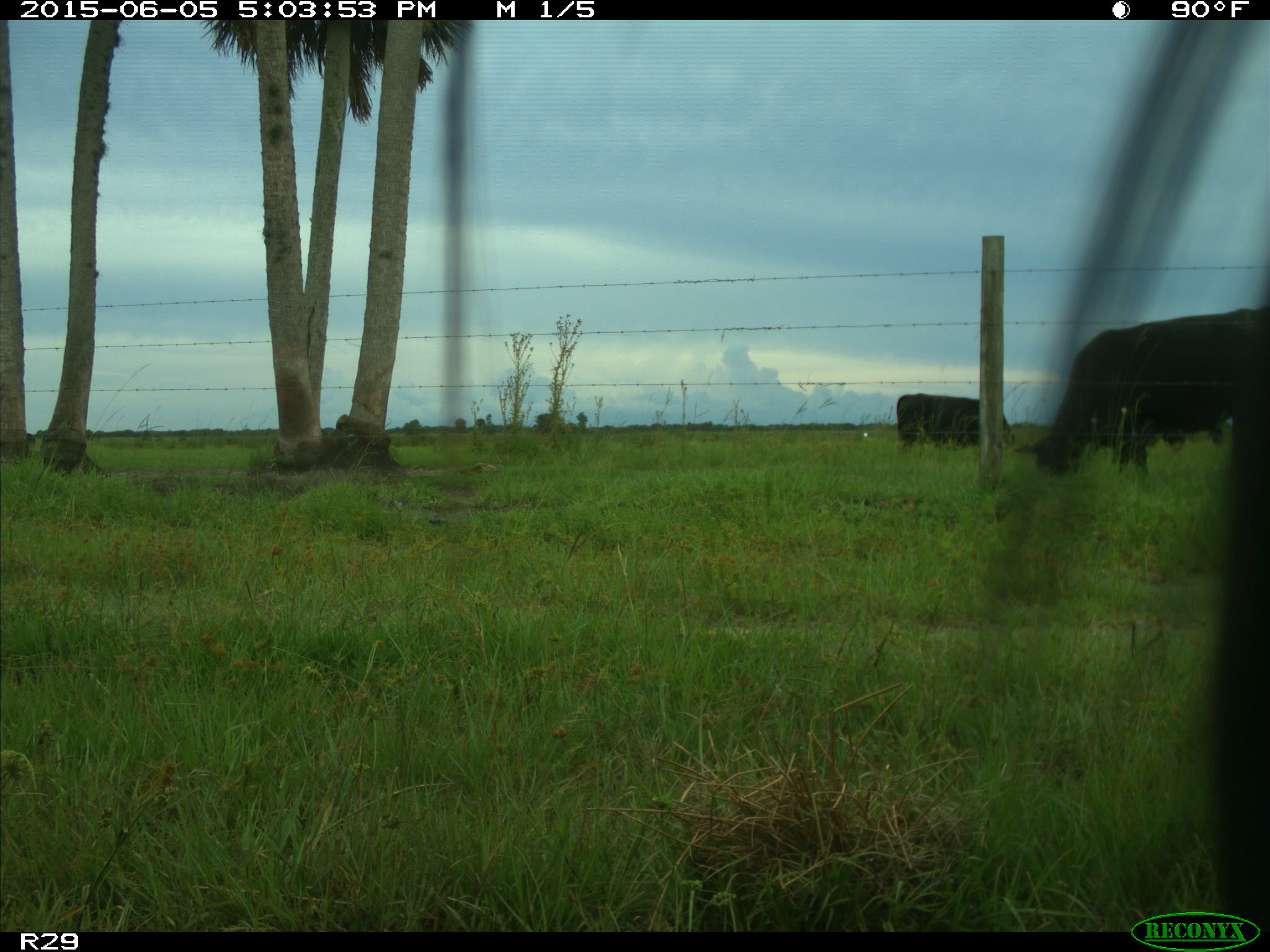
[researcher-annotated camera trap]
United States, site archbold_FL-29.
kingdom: Animalia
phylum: Chordata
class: Mammalia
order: Artiodactyla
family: Bovidae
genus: Bos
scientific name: Bos taurus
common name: domestic cow